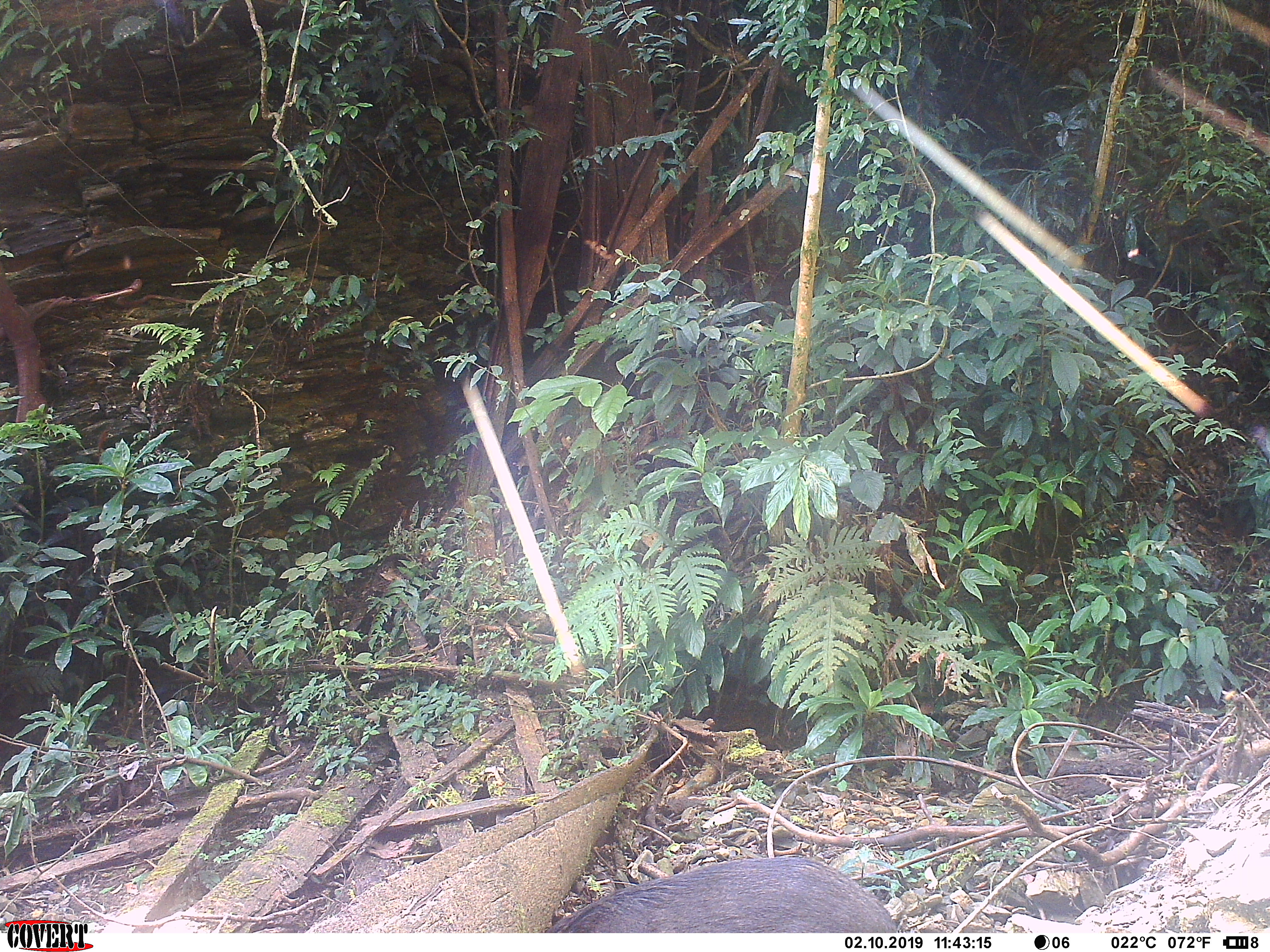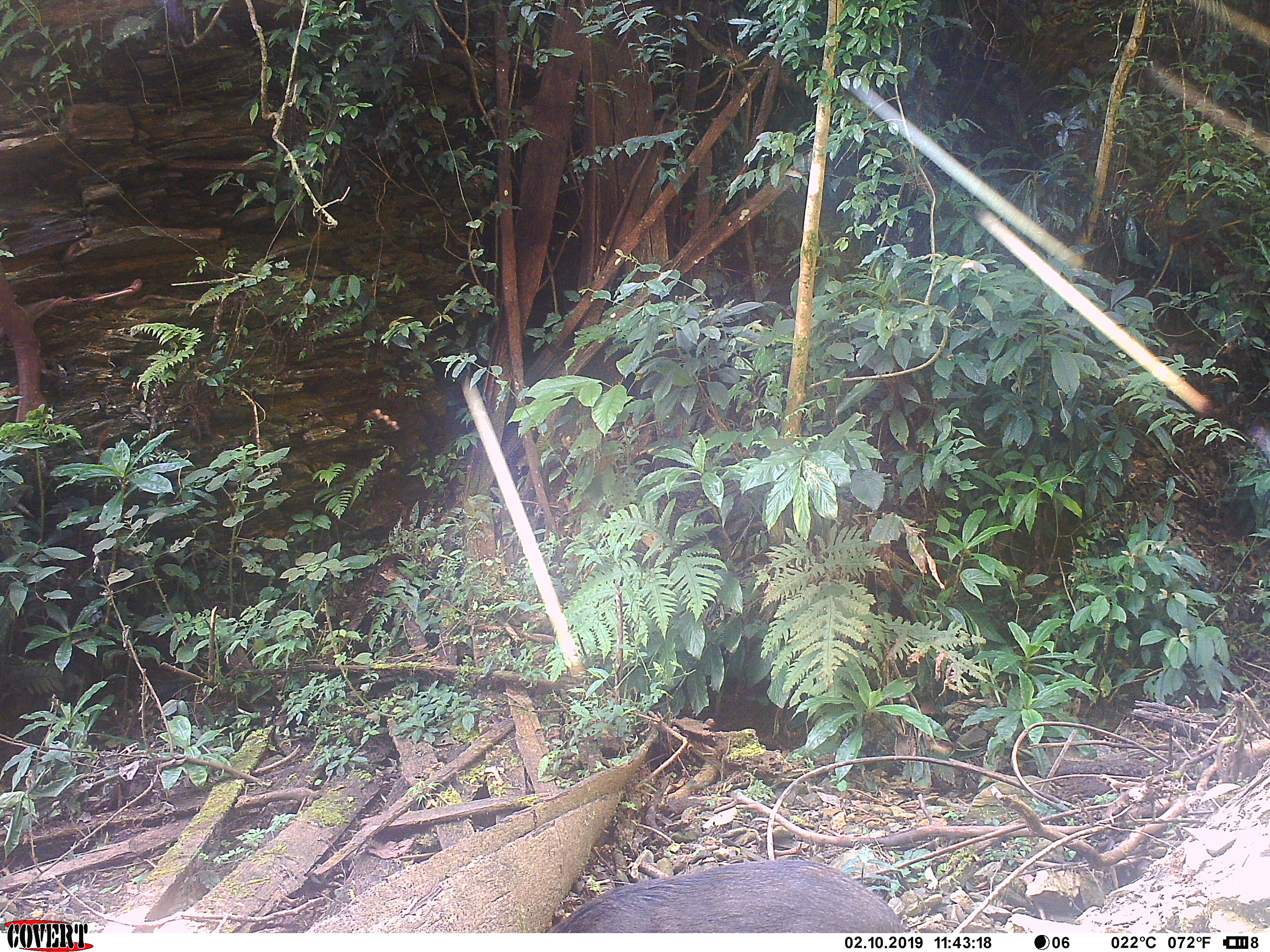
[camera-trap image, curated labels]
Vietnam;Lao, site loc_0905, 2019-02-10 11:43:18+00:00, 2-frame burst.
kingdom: Animalia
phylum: Chordata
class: Mammalia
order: Artiodactyla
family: Suidae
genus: Sus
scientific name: Sus scrofa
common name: eurasian wild pig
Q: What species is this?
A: Eurasian wild pig (Sus scrofa).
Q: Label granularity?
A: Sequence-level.